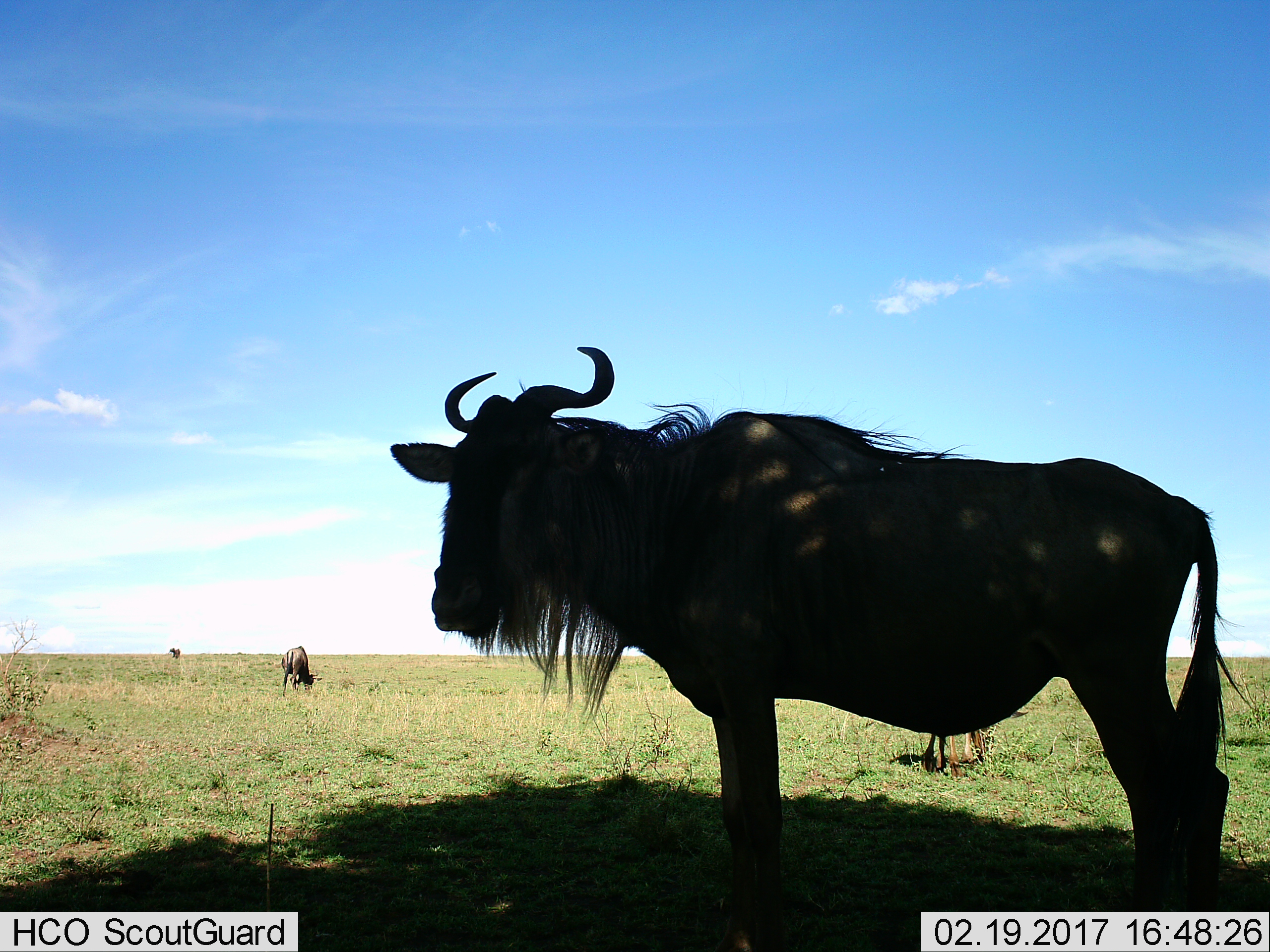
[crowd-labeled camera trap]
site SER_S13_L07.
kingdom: Animalia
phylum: Chordata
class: Mammalia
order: Artiodactyla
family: Bovidae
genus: Connochaetes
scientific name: Connochaetes taurinus taurinus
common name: blue wildebeest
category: wildebeestblue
Wildebeestblue (blue wildebeest) (Connochaetes taurinus taurinus), count 3. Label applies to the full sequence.